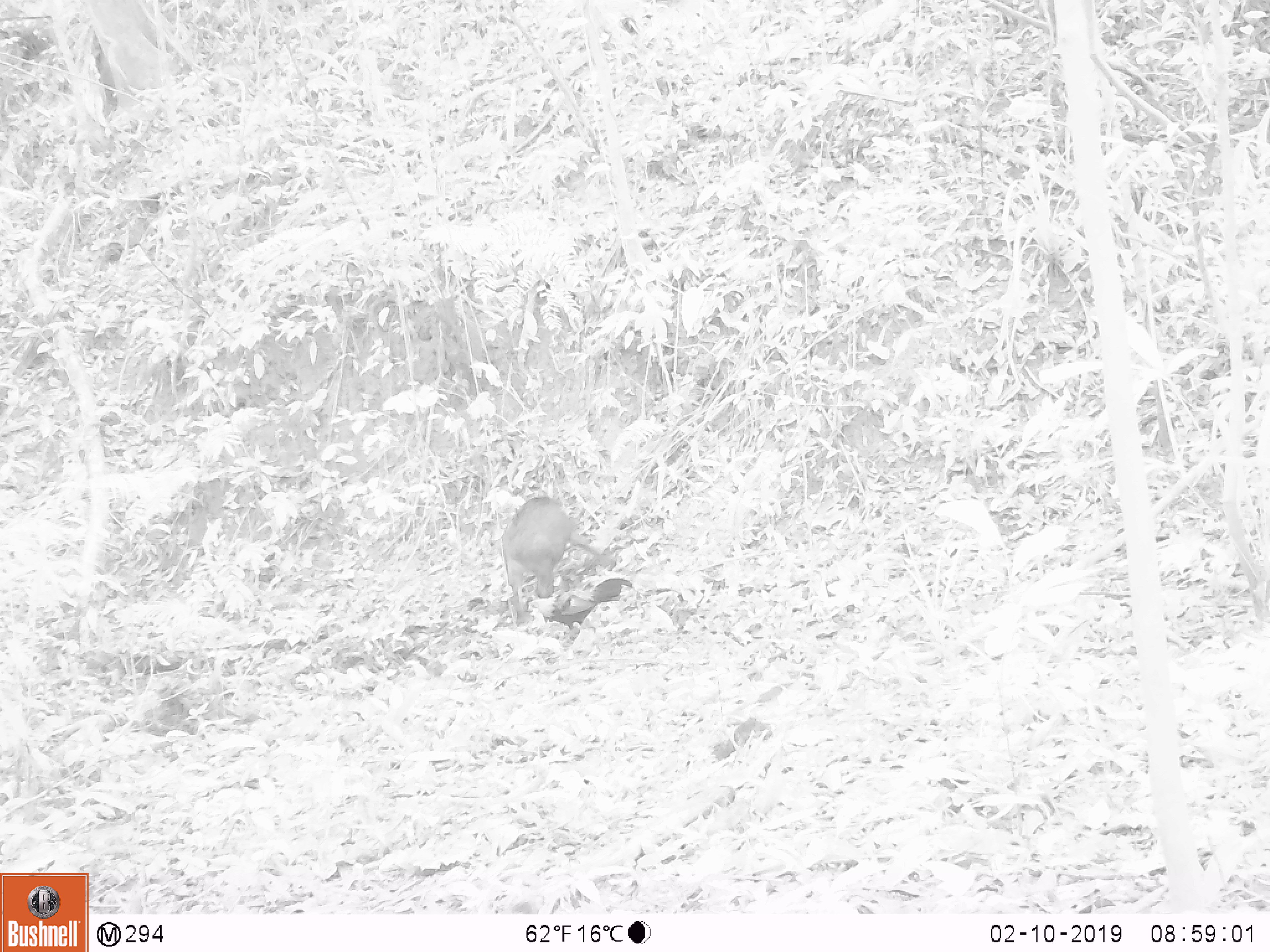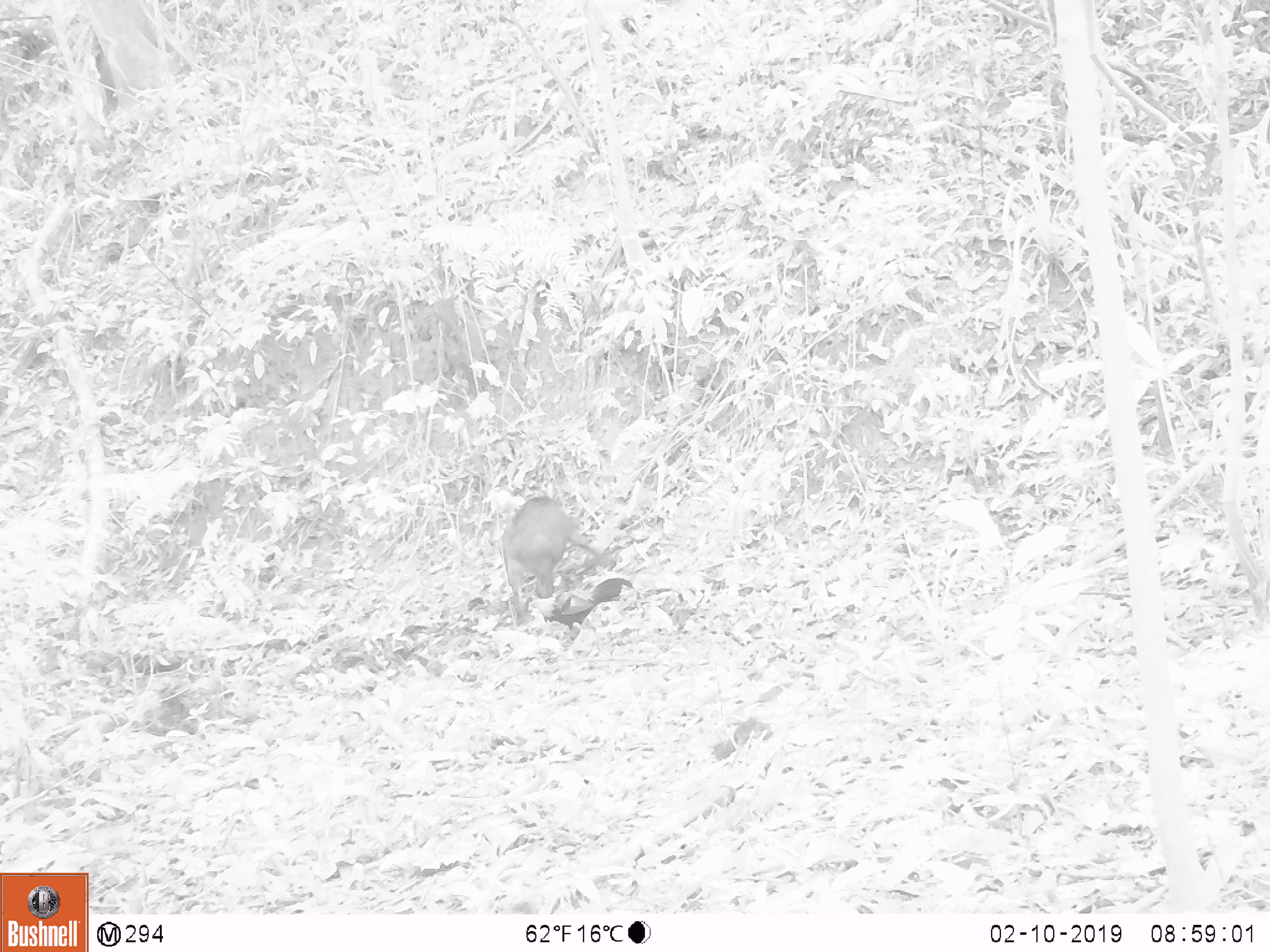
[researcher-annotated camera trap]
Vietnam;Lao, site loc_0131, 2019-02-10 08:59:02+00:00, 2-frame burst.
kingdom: Animalia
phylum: Chordata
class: Aves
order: Galliformes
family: Phasianidae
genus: Gallus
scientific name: Gallus gallus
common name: red junglefowl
Red junglefowl (Gallus gallus). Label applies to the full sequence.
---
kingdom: Animalia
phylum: Chordata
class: Mammalia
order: Artiodactyla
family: Suidae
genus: Sus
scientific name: Sus scrofa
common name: eurasian wild pig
Eurasian wild pig (Sus scrofa). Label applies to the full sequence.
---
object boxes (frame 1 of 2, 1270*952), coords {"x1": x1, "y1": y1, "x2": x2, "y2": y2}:
red junglefowl: {"x1": 501, "y1": 496, "x2": 616, "y2": 626}; {"x1": 528, "y1": 578, "x2": 634, "y2": 640}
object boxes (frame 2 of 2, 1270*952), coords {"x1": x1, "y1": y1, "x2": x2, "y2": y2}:
eurasian wild pig: {"x1": 498, "y1": 496, "x2": 615, "y2": 627}; {"x1": 526, "y1": 578, "x2": 636, "y2": 640}